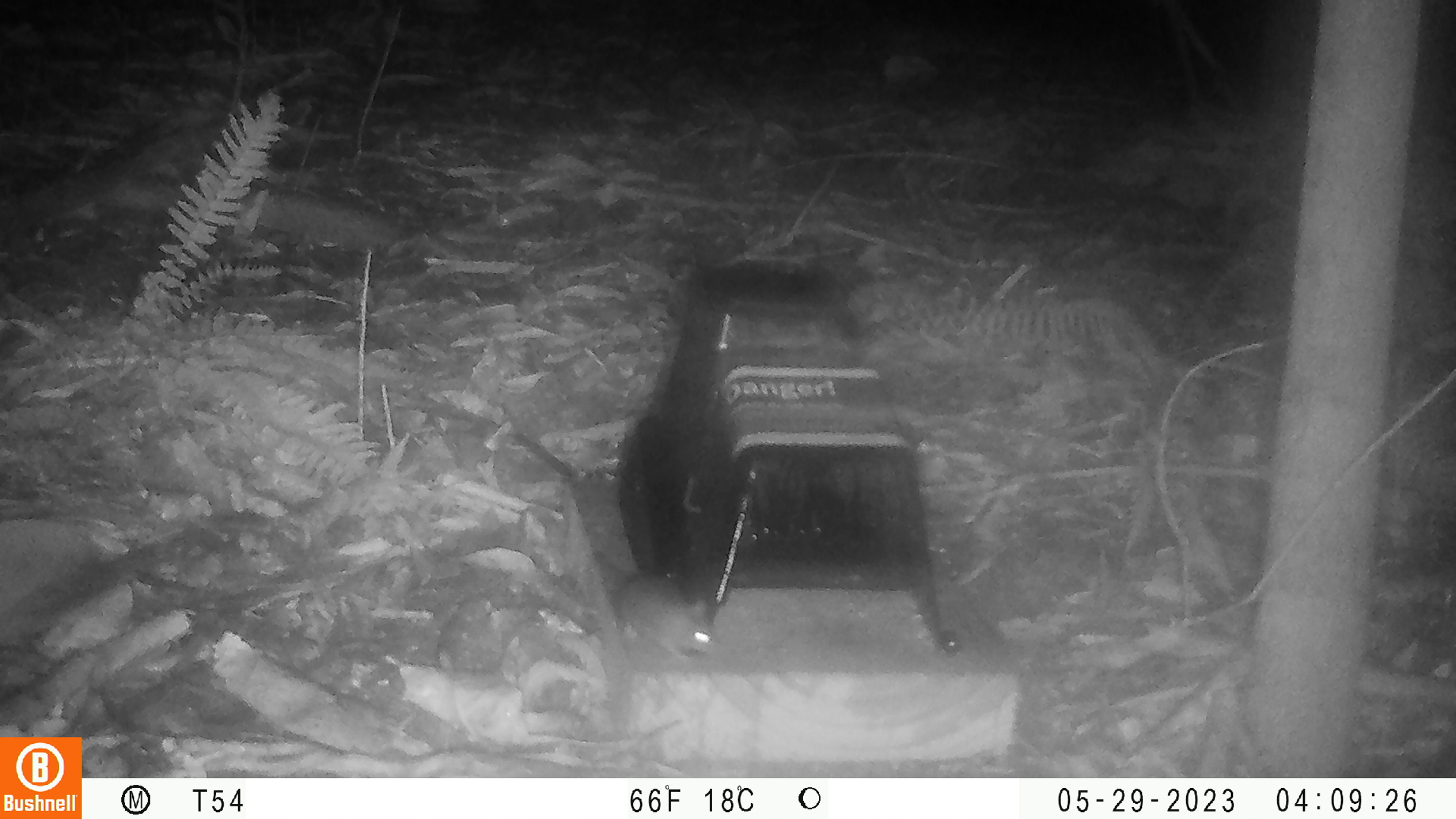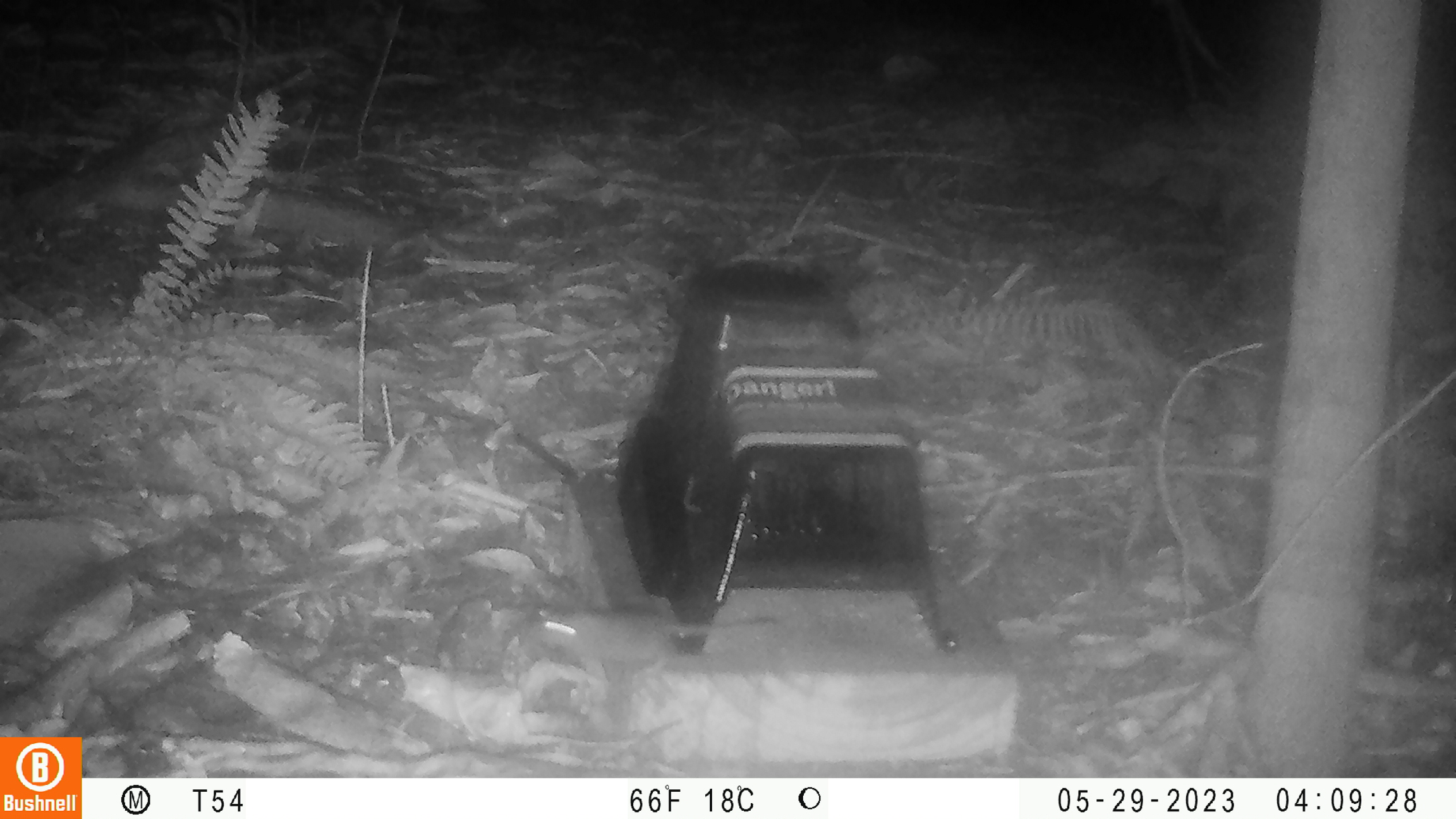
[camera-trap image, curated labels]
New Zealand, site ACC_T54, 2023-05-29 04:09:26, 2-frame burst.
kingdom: Animalia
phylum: Chordata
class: Mammalia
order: Rodentia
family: Muridae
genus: Mus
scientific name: Mus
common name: mouse